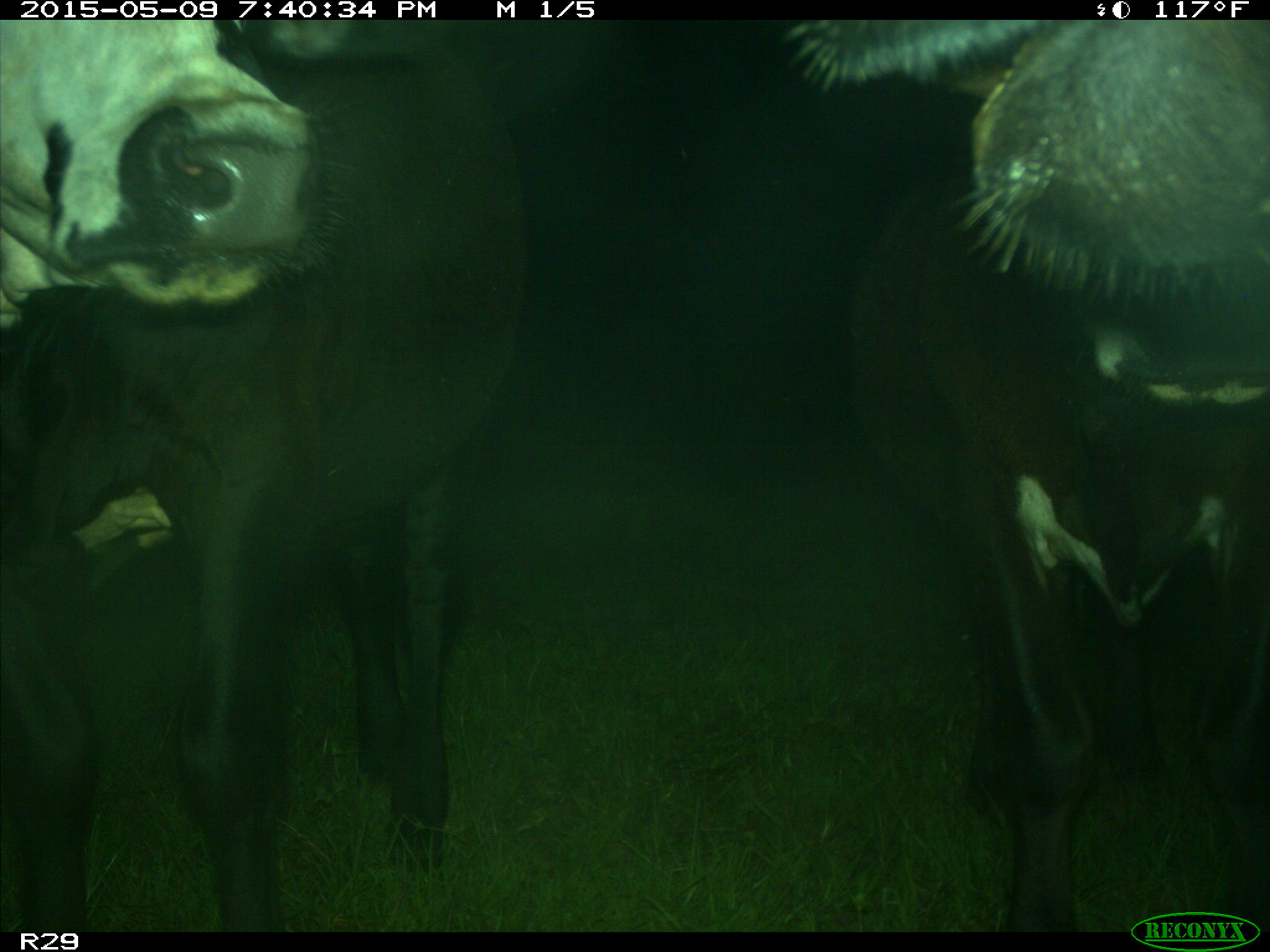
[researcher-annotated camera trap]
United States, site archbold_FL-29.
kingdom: Animalia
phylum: Chordata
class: Mammalia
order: Artiodactyla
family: Bovidae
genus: Bos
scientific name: Bos taurus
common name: domestic cow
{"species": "Bos taurus (domestic cow)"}